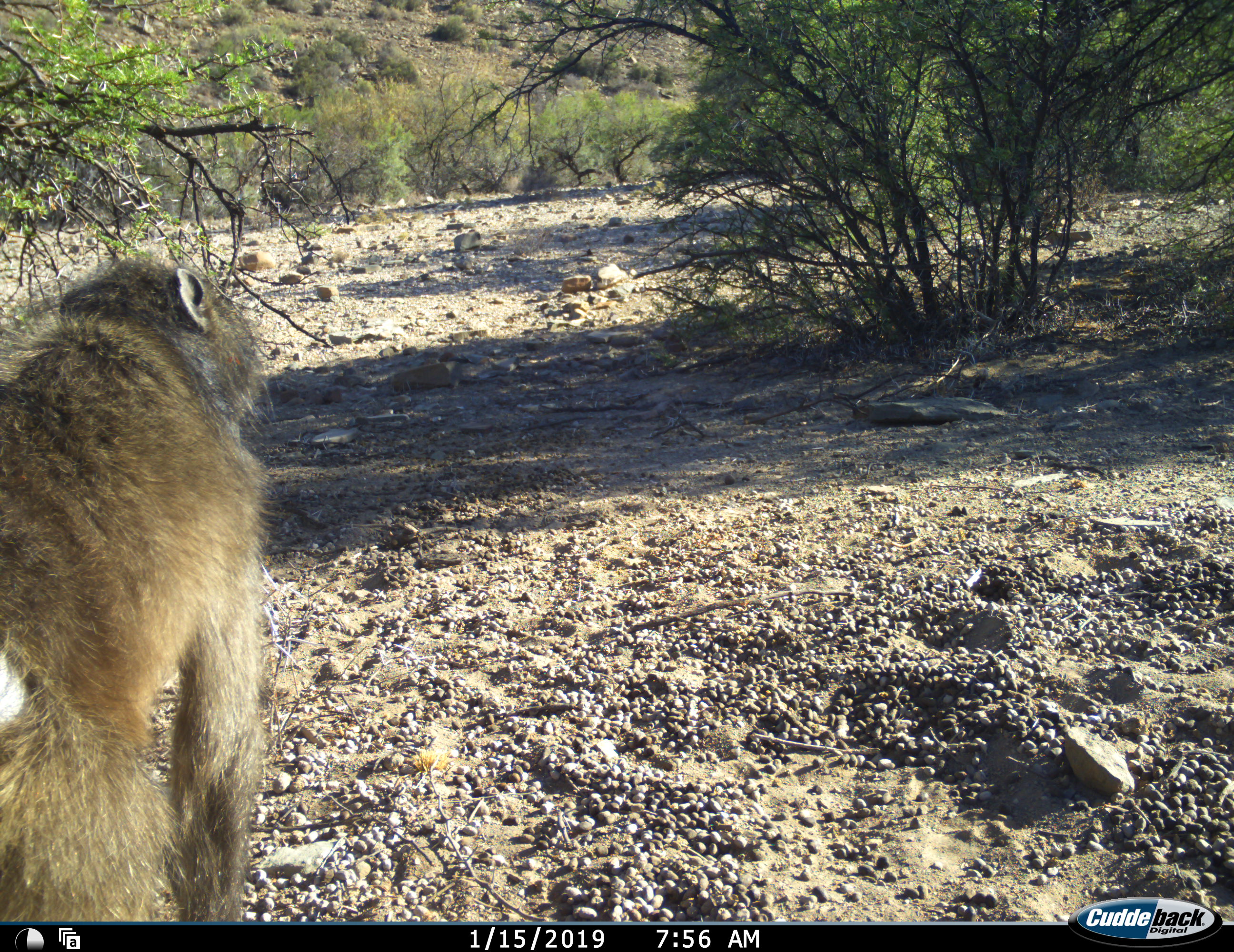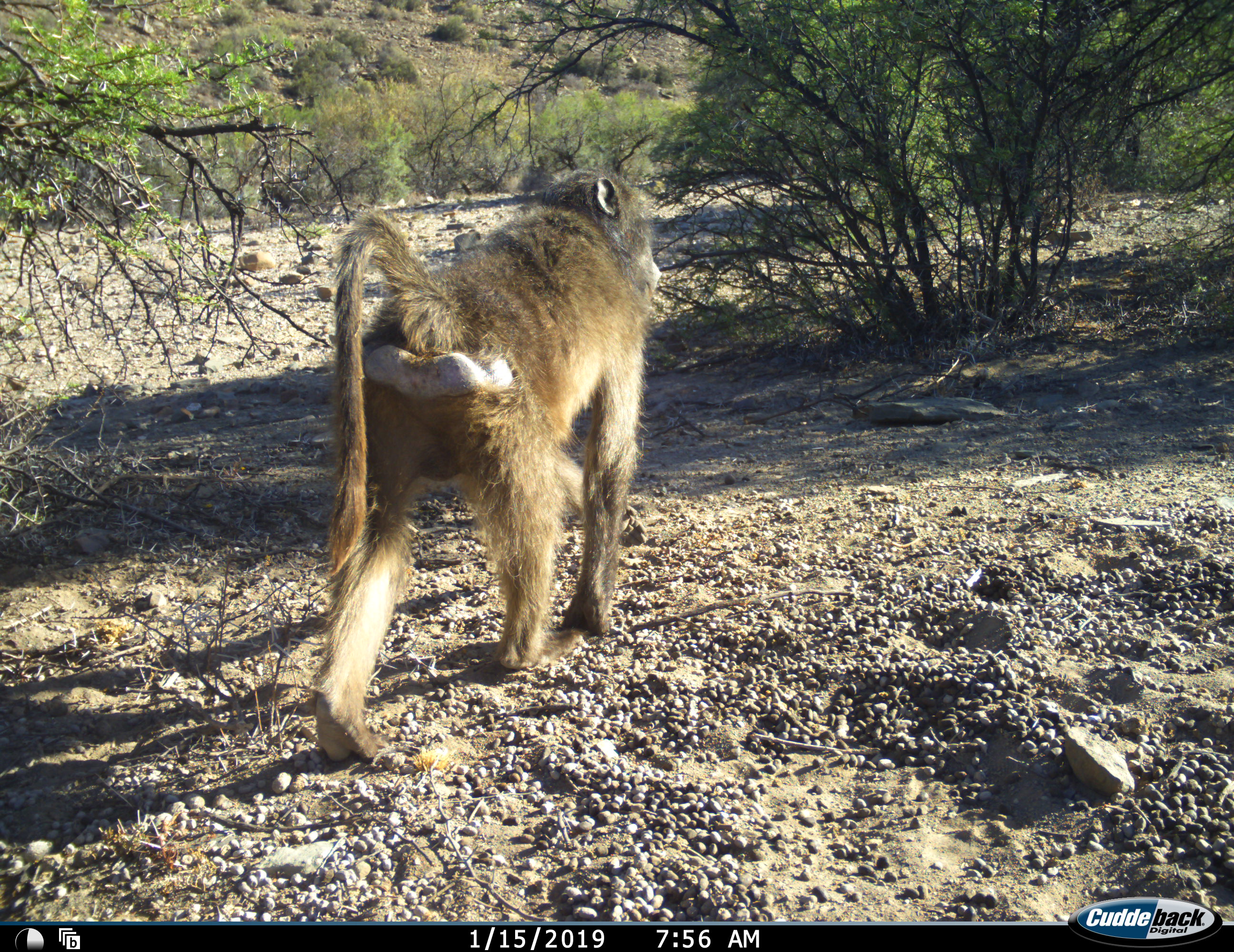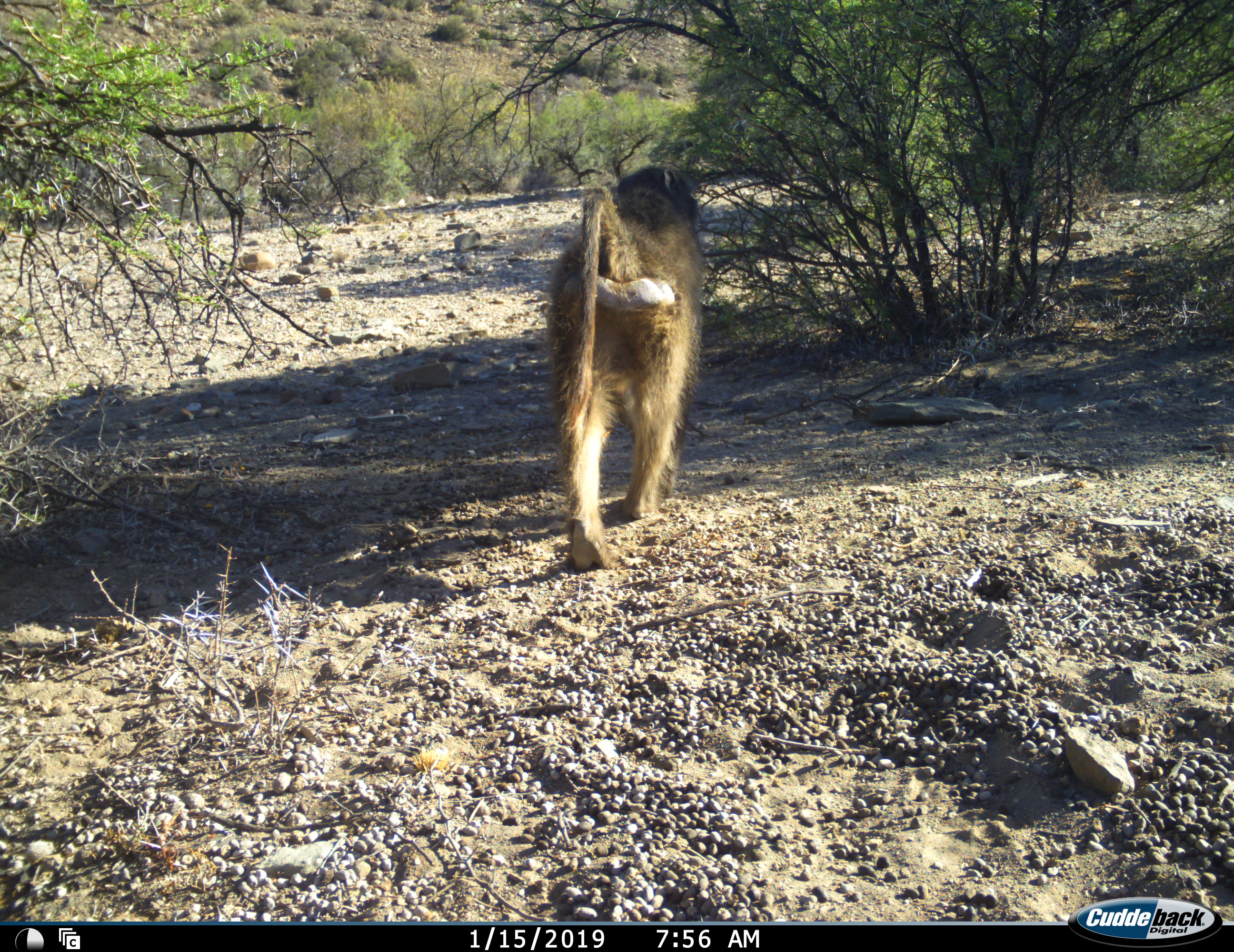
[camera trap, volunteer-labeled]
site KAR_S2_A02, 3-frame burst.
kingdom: Animalia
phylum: Chordata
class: Mammalia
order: Primates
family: Cercopithecidae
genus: Papio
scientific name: Papio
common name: baboon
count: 1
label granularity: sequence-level